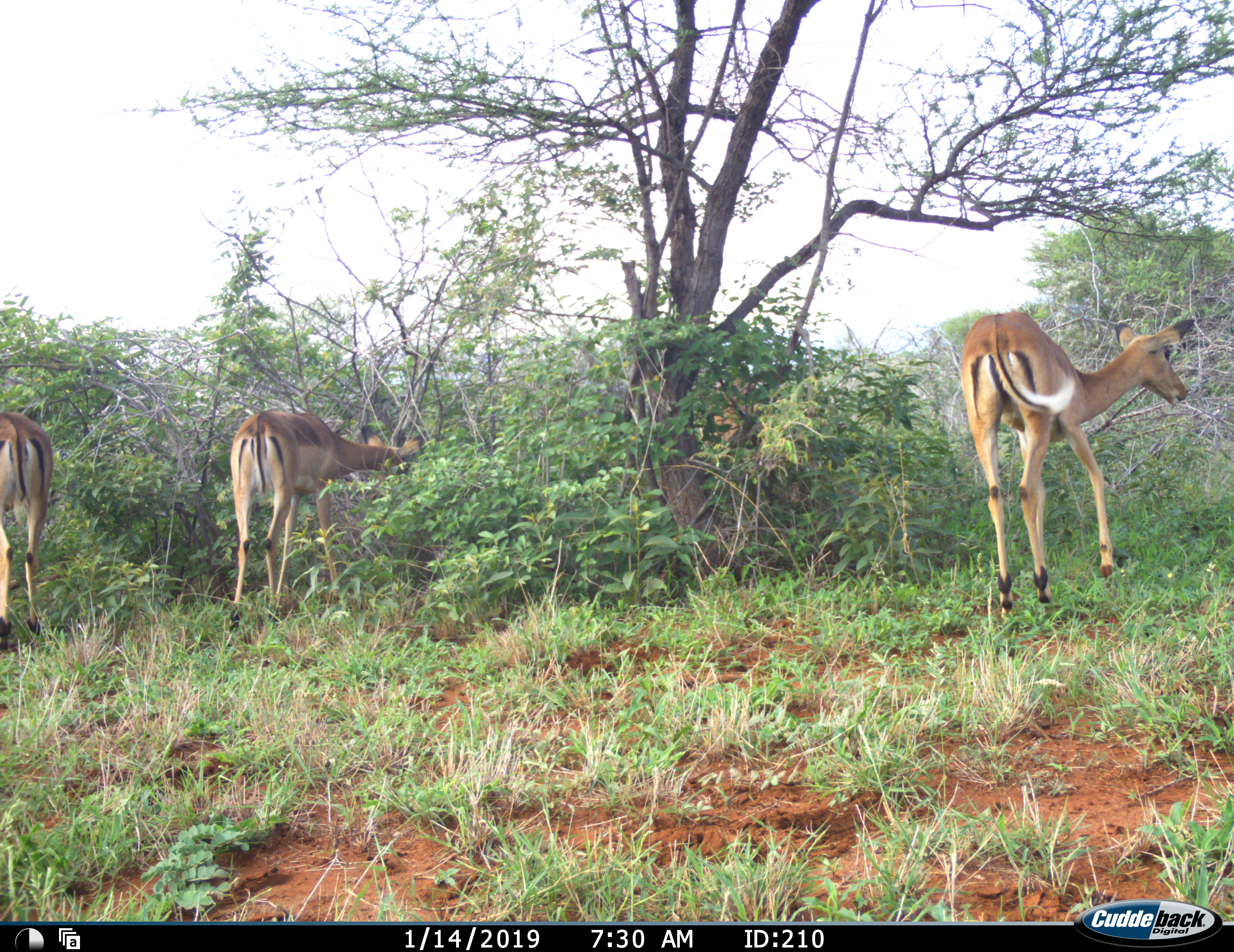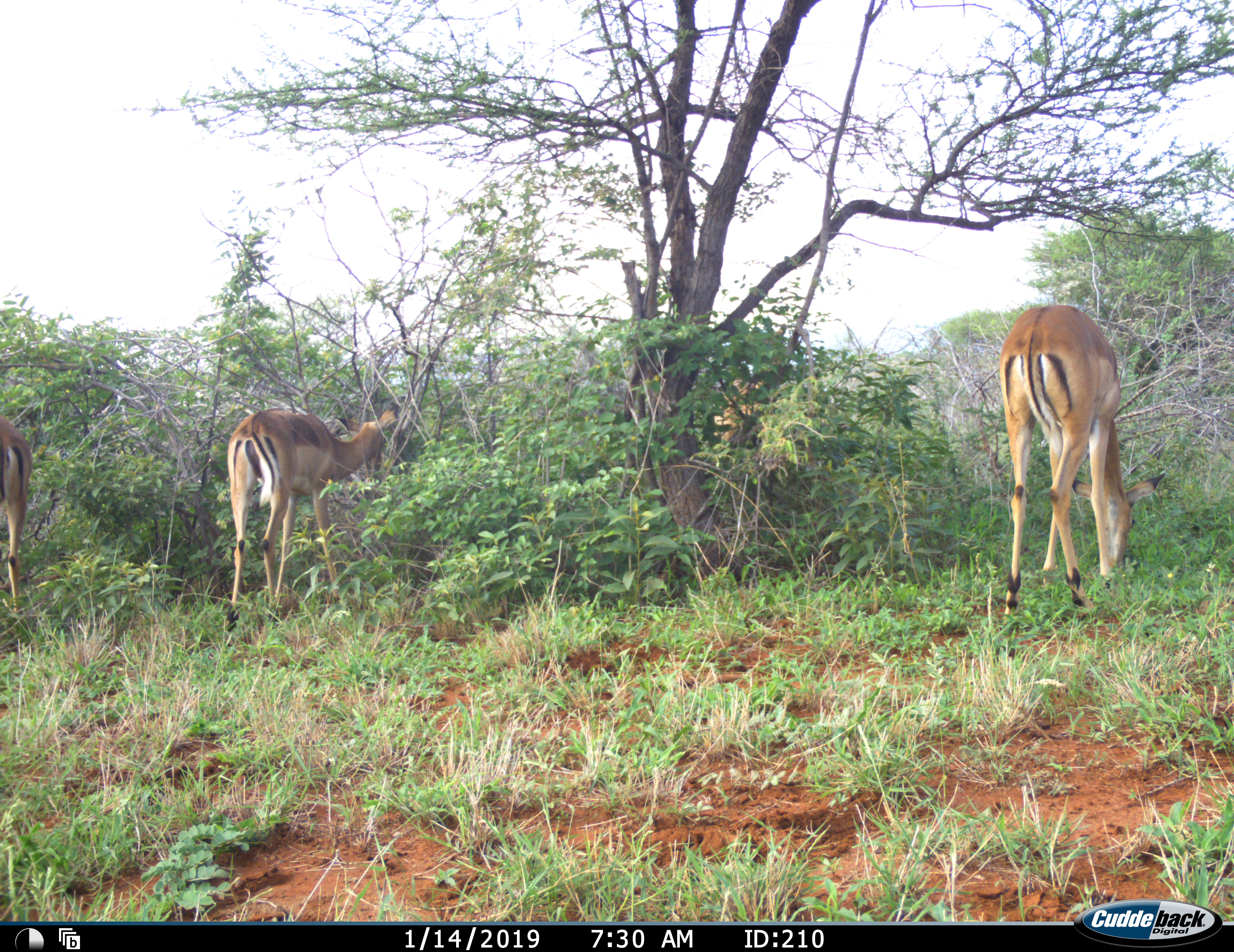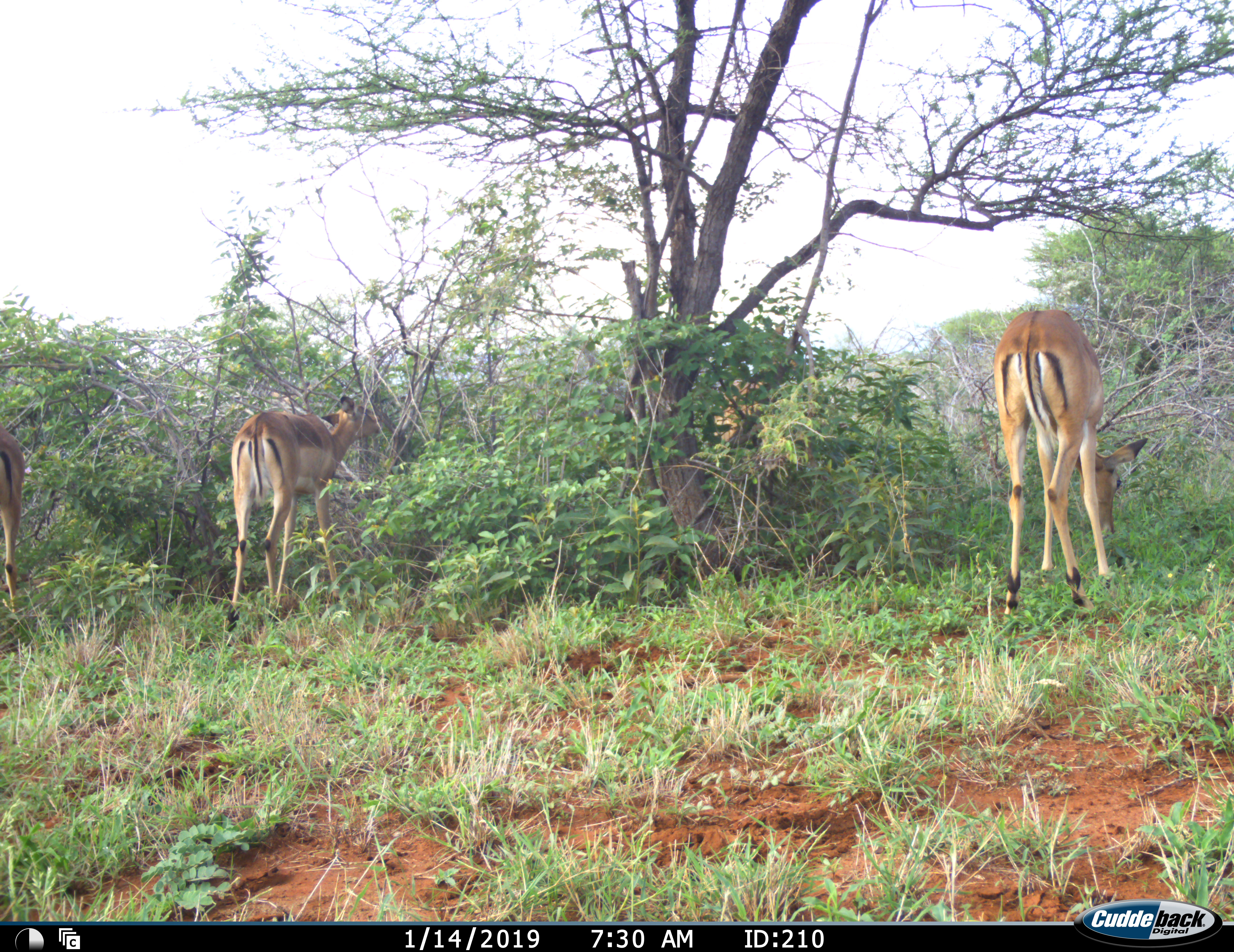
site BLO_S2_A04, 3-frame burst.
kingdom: Animalia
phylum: Chordata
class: Mammalia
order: Artiodactyla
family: Bovidae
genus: Aepyceros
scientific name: Aepyceros melampus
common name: impala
Impala (Aepyceros melampus), count 4. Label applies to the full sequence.